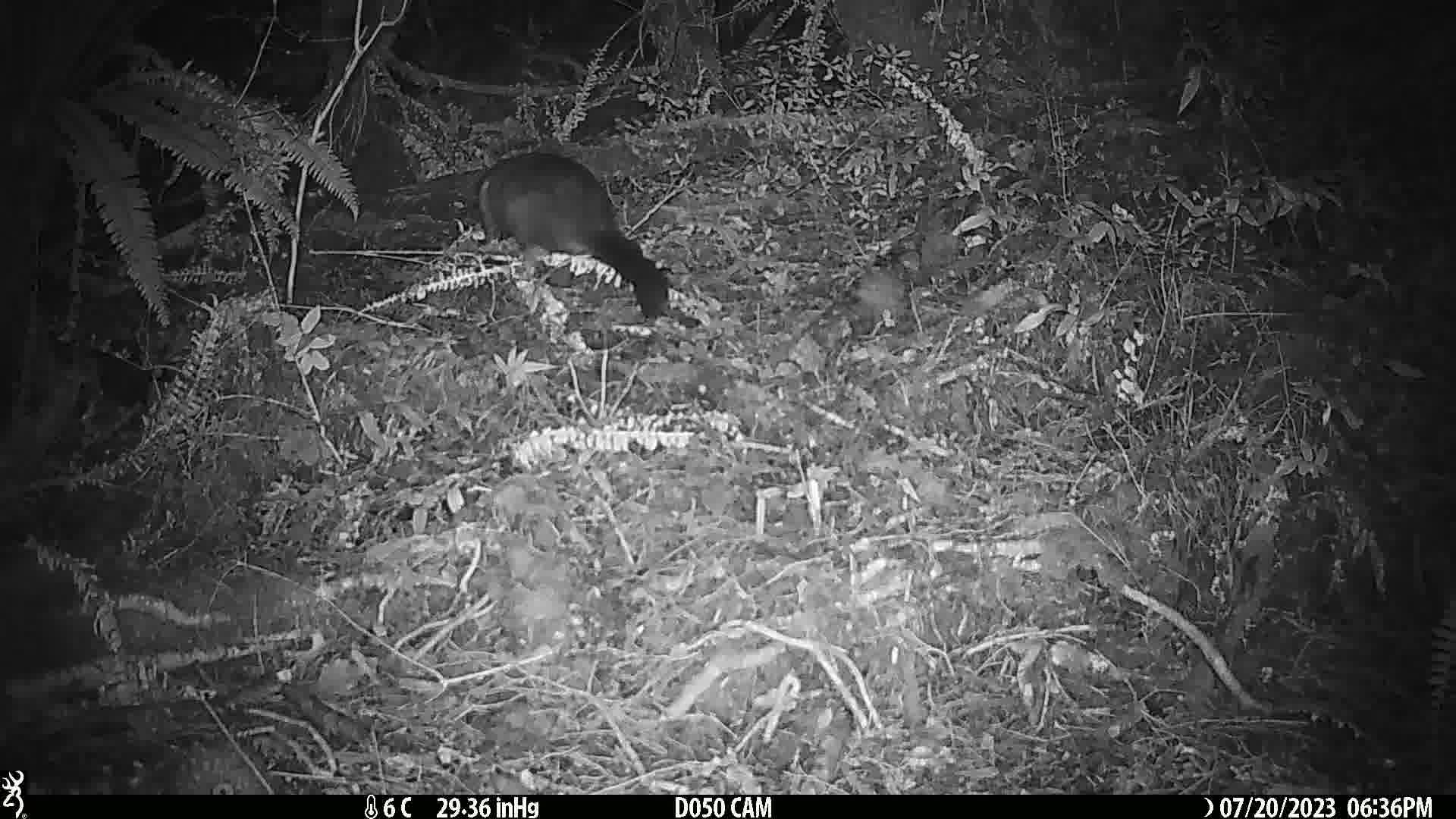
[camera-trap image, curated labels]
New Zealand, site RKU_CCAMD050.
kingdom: Animalia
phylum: Chordata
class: Mammalia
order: Diprotodontia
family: Phalangeridae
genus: Trichosurus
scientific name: Trichosurus vulpecula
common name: common brushtail possum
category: possum